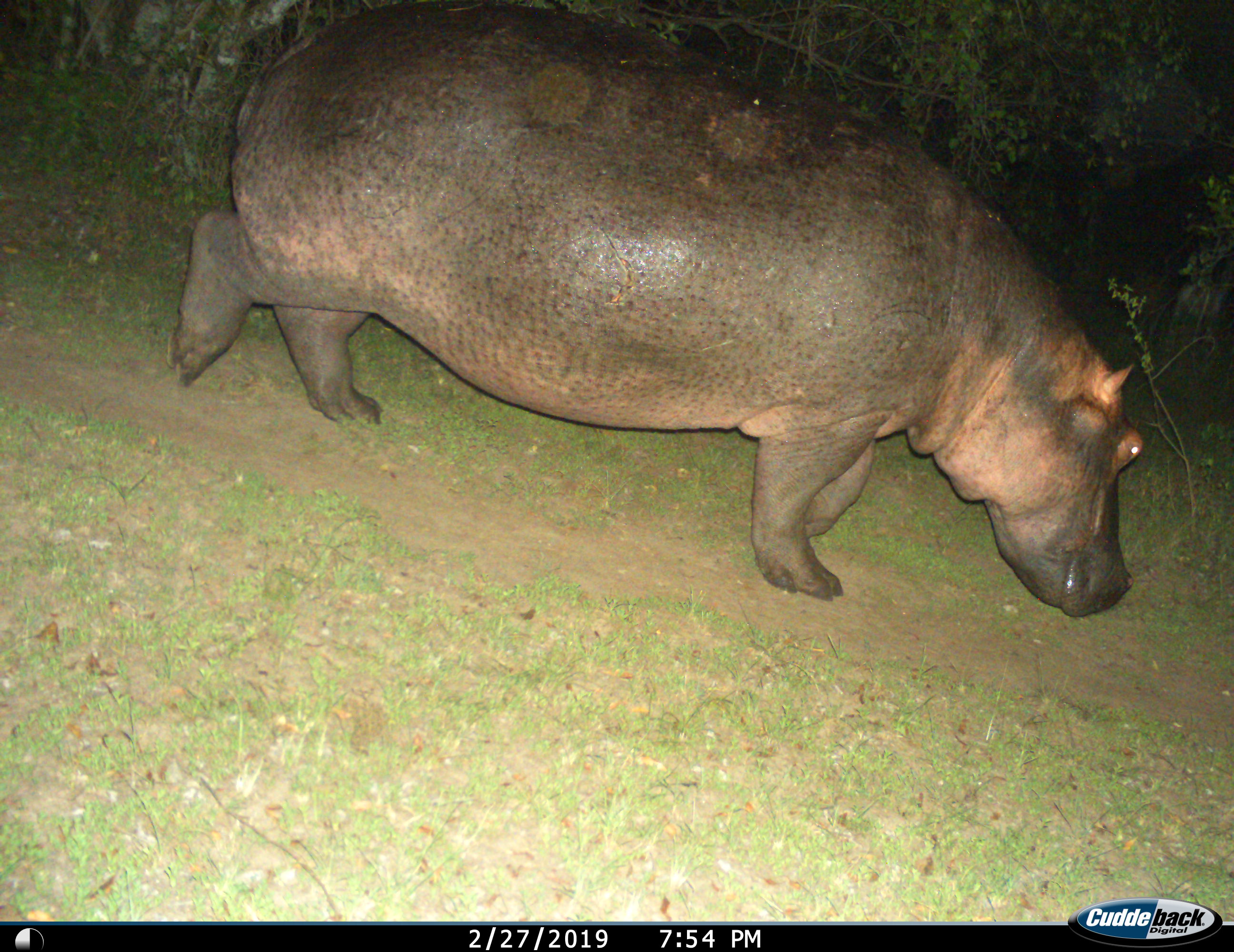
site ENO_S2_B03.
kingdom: Animalia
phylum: Chordata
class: Mammalia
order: Artiodactyla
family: Hippopotamidae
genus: Hippopotamus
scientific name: Hippopotamus amphibius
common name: hippopotamus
Hippopotamus (Hippopotamus amphibius), count 1. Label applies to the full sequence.